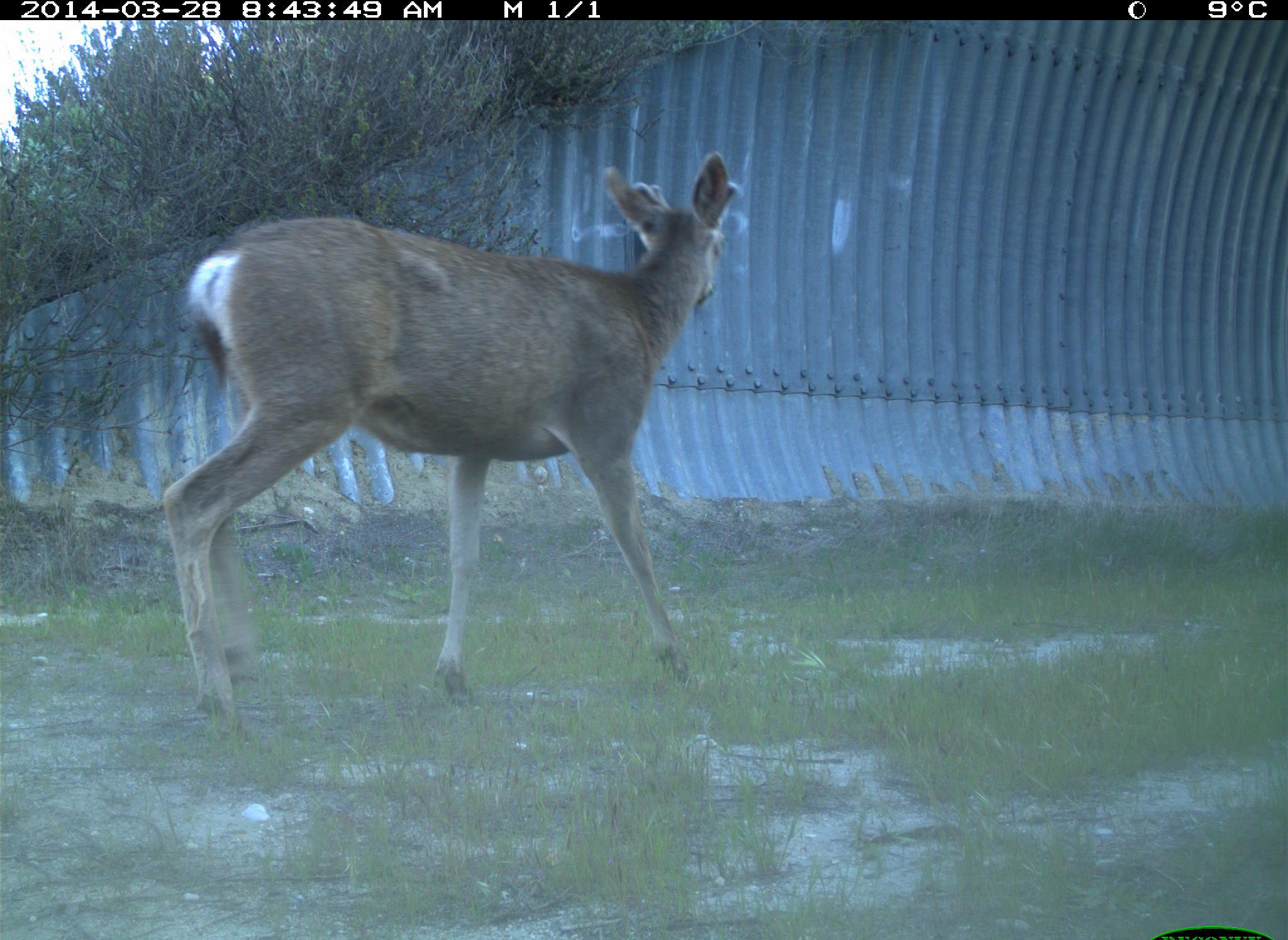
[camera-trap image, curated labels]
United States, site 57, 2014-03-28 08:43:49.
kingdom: Animalia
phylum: Chordata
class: Mammalia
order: Artiodactyla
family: Cervidae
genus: Odocoileus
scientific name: Odocoileus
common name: deer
Deer (Odocoileus).